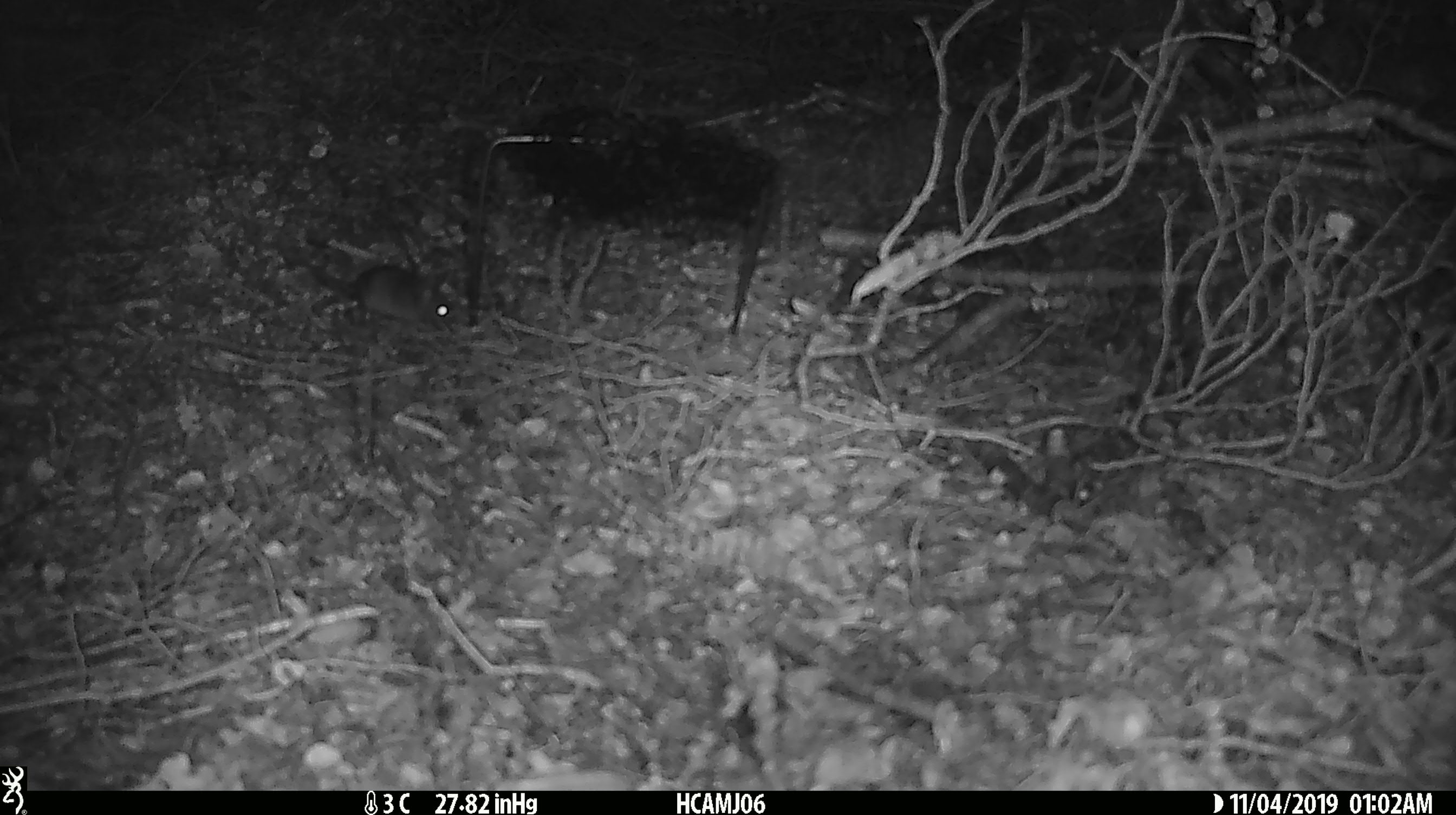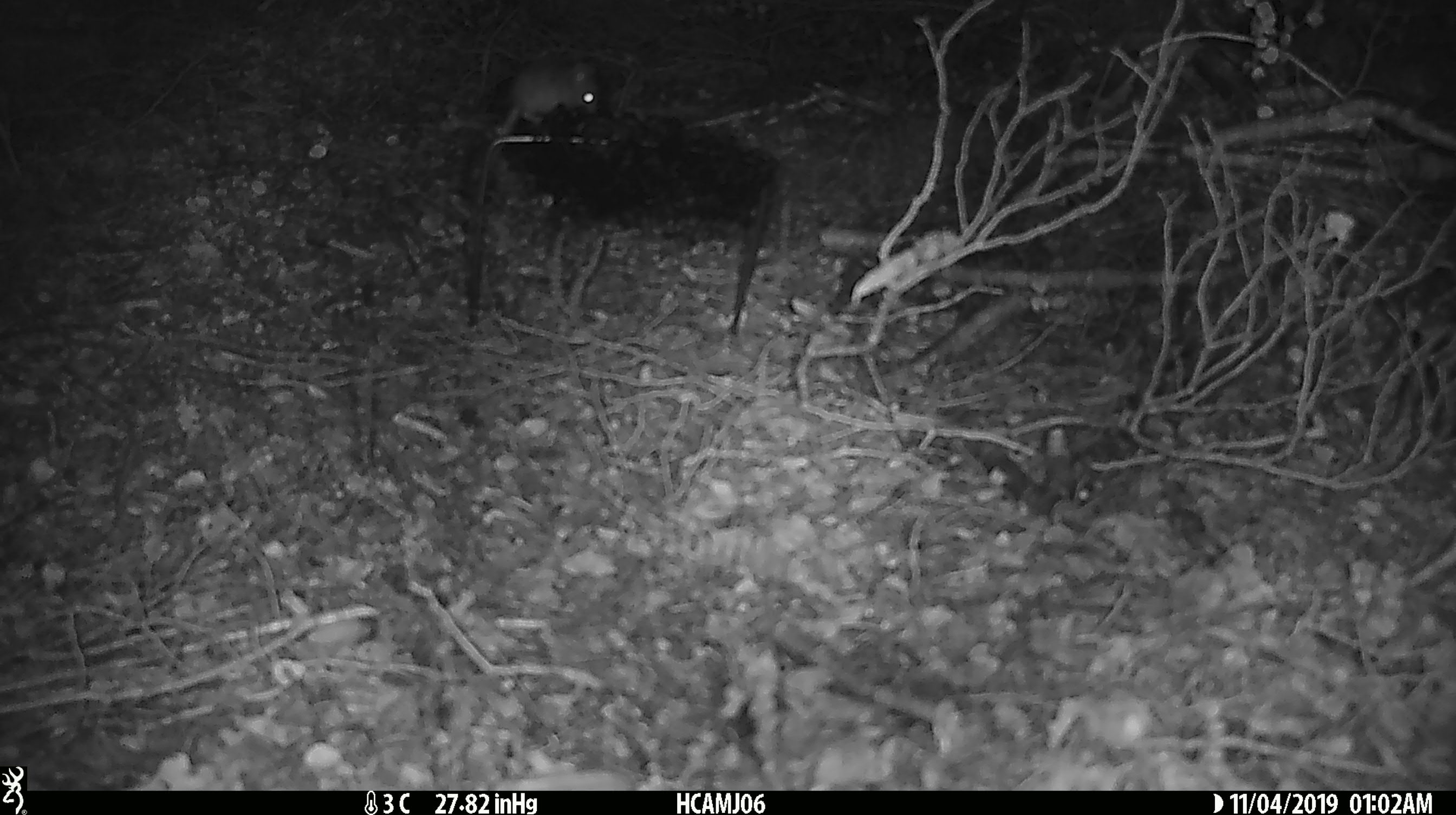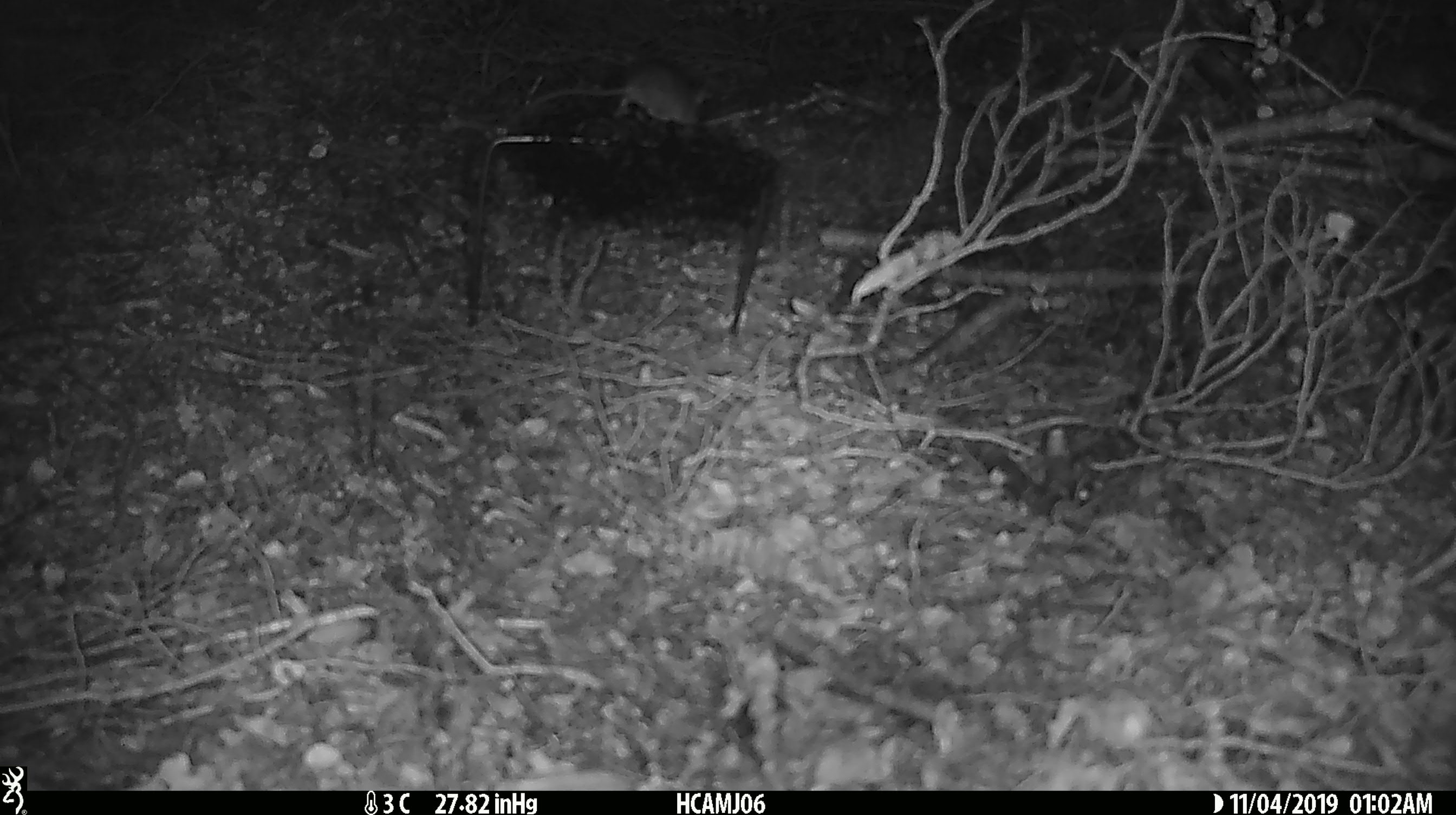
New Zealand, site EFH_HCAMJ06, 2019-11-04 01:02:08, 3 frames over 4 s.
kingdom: Animalia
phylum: Chordata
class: Mammalia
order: Rodentia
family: Muridae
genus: Mus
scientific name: Mus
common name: mouse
Mouse (Mus).